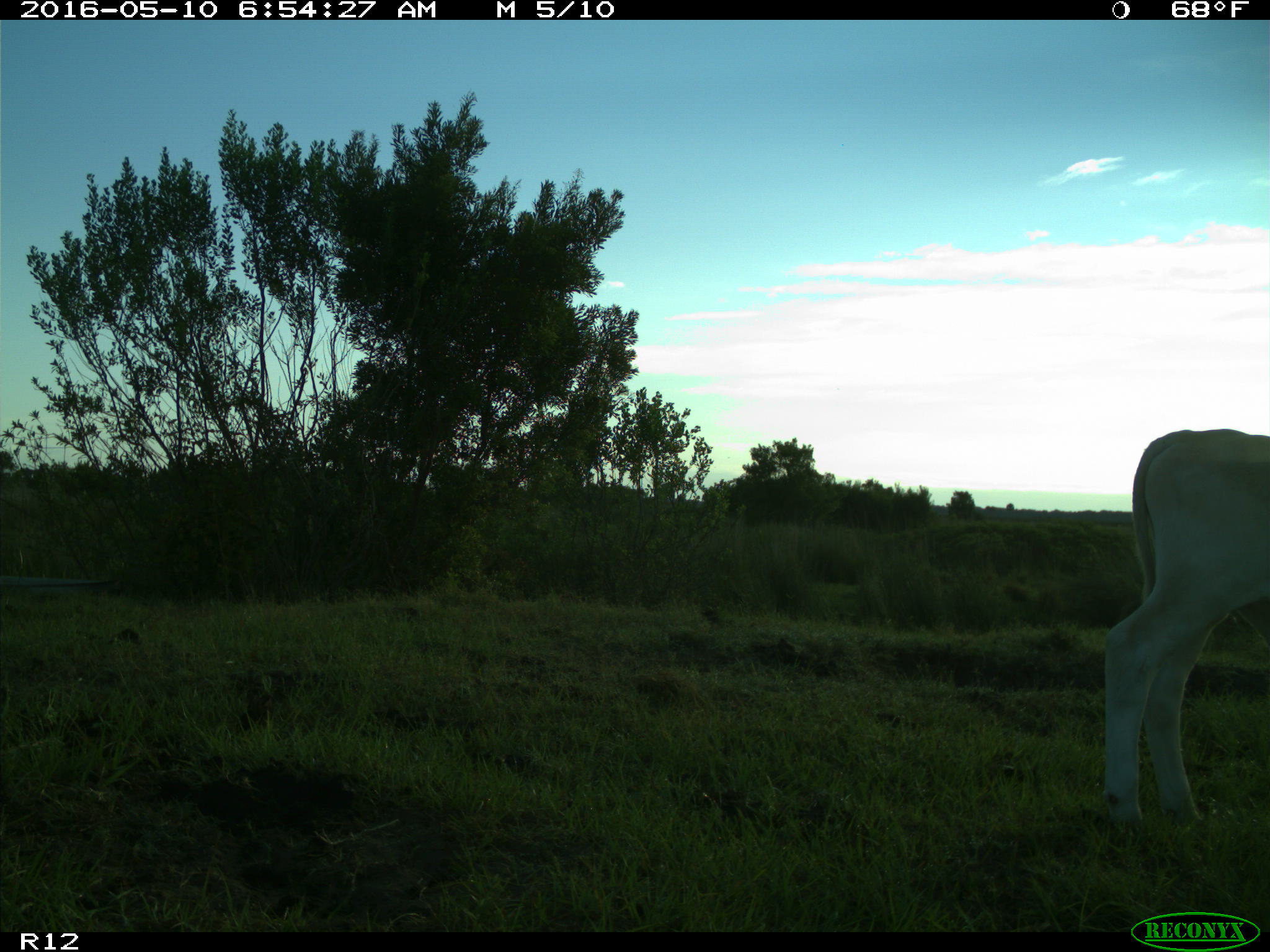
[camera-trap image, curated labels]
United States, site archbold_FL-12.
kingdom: Animalia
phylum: Chordata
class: Mammalia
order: Artiodactyla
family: Bovidae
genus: Bos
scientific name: Bos taurus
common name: domestic cow